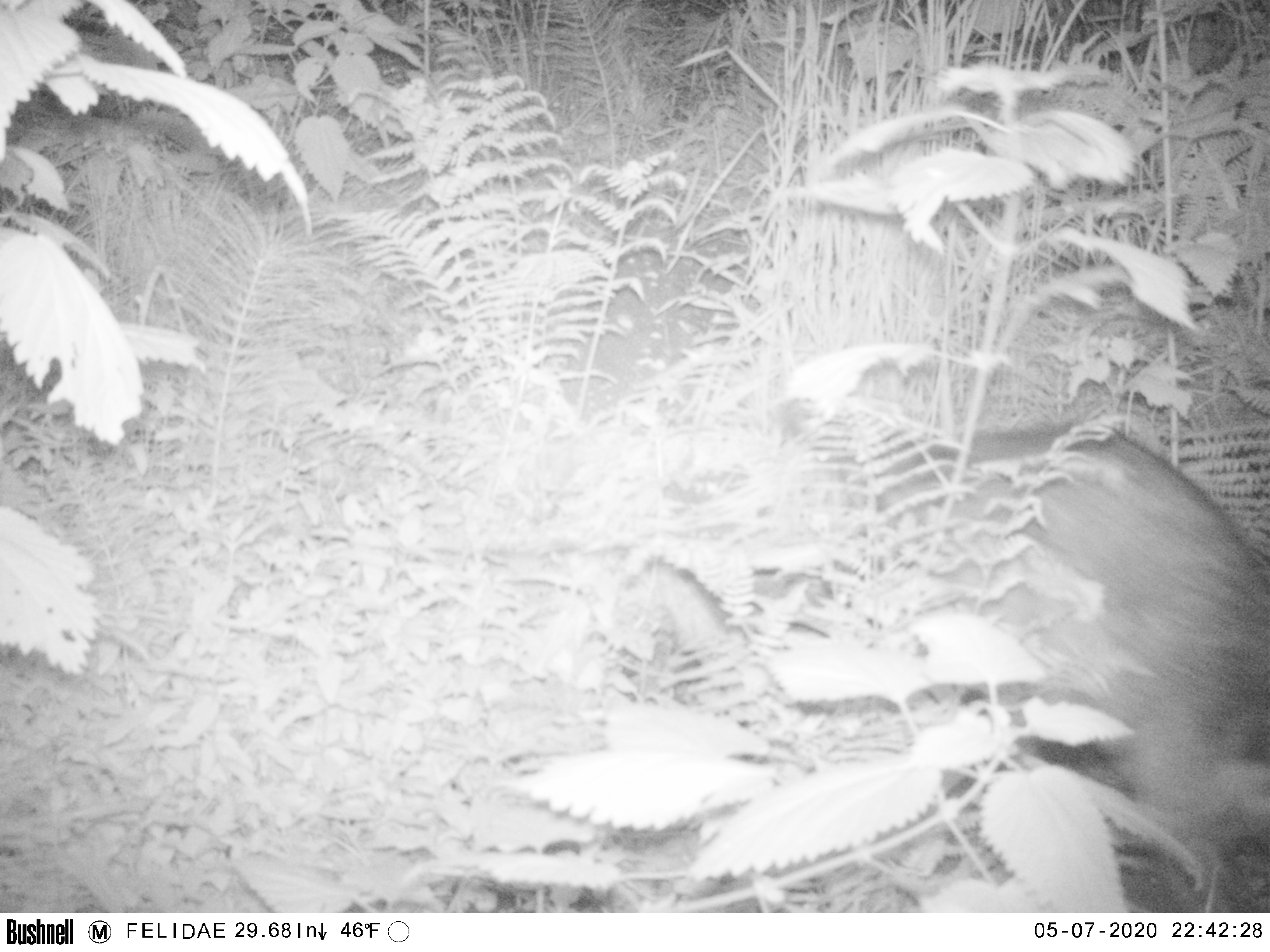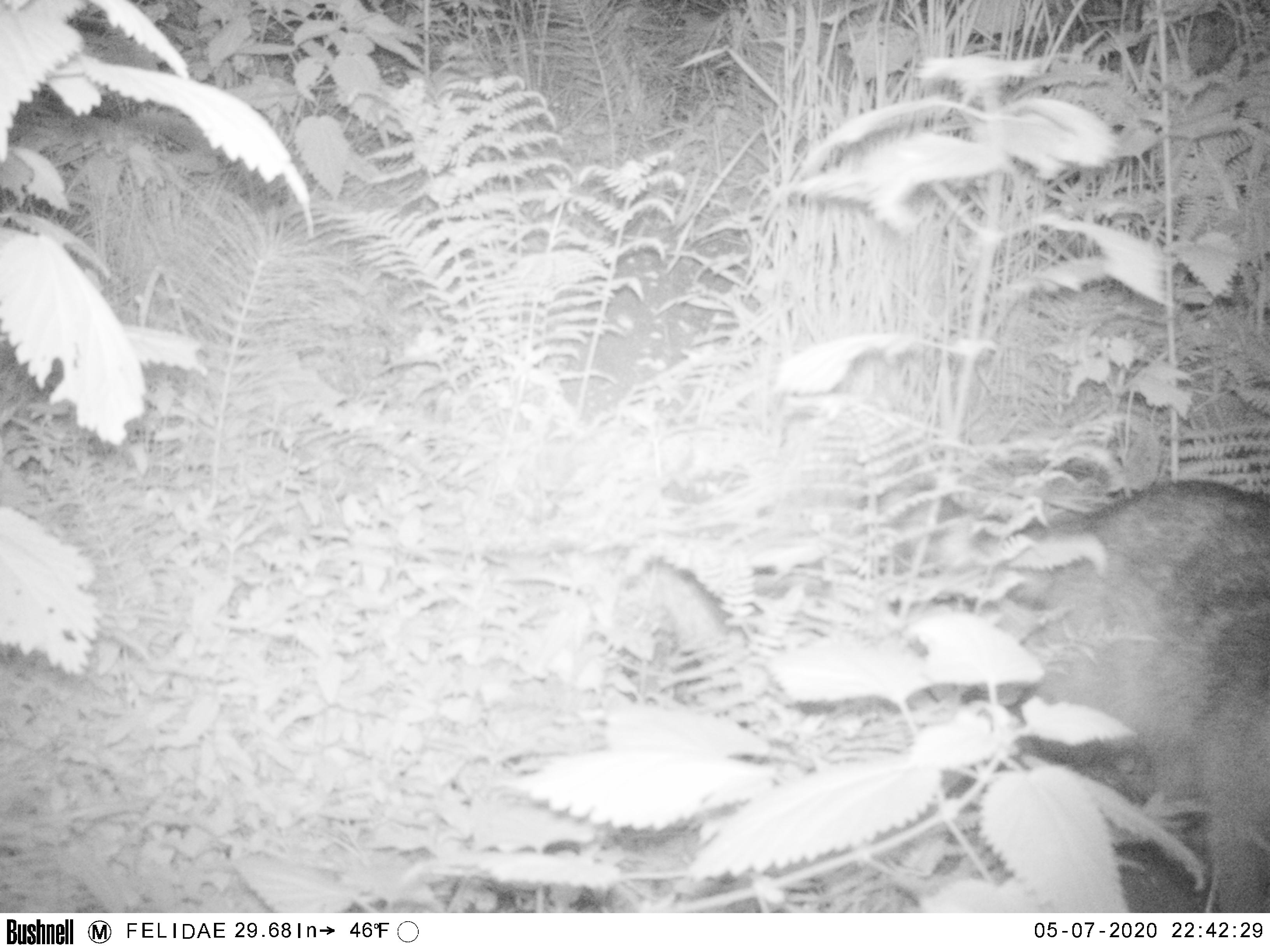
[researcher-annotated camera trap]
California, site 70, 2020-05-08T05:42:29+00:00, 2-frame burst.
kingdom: Animalia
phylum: Chordata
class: Mammalia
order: Carnivora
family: Procyonidae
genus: Procyon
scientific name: Procyon lotor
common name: raccoon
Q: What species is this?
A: Raccoon (Procyon lotor).